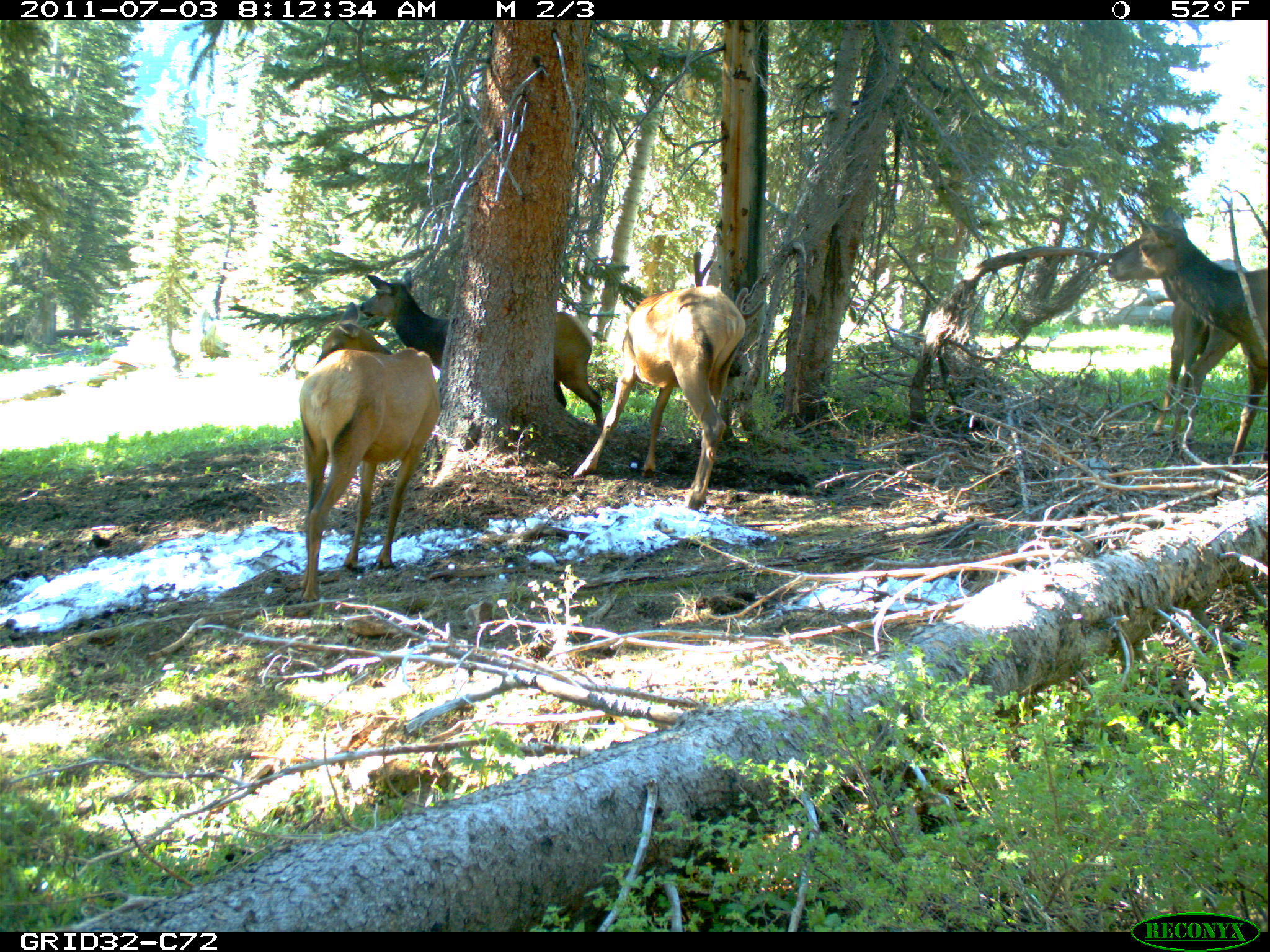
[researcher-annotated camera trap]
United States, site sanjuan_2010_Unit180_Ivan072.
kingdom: Animalia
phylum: Chordata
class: Mammalia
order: Artiodactyla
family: Cervidae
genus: Cervus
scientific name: Cervus elaphus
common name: red deer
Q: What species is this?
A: Cervus elaphus (red deer).